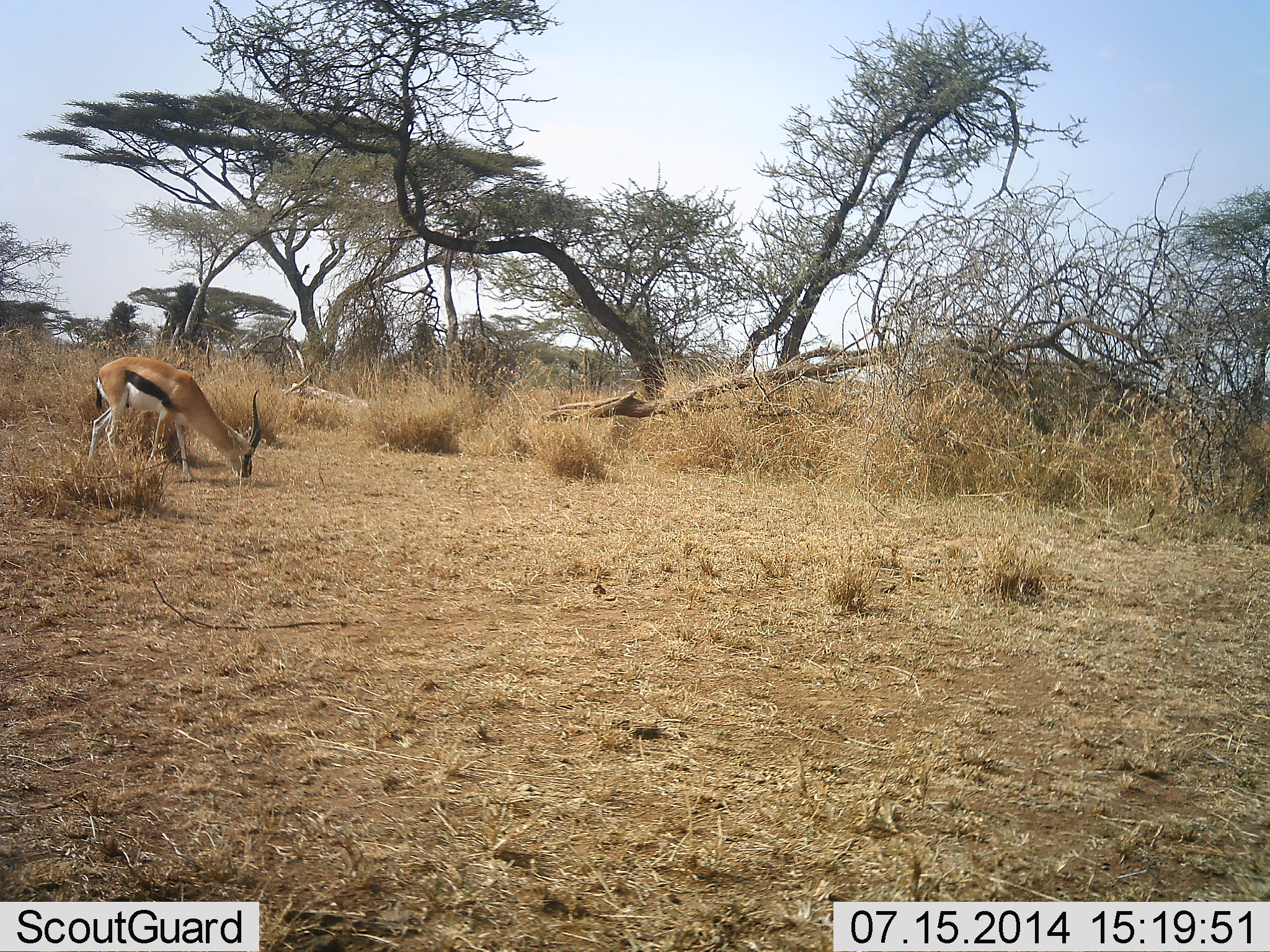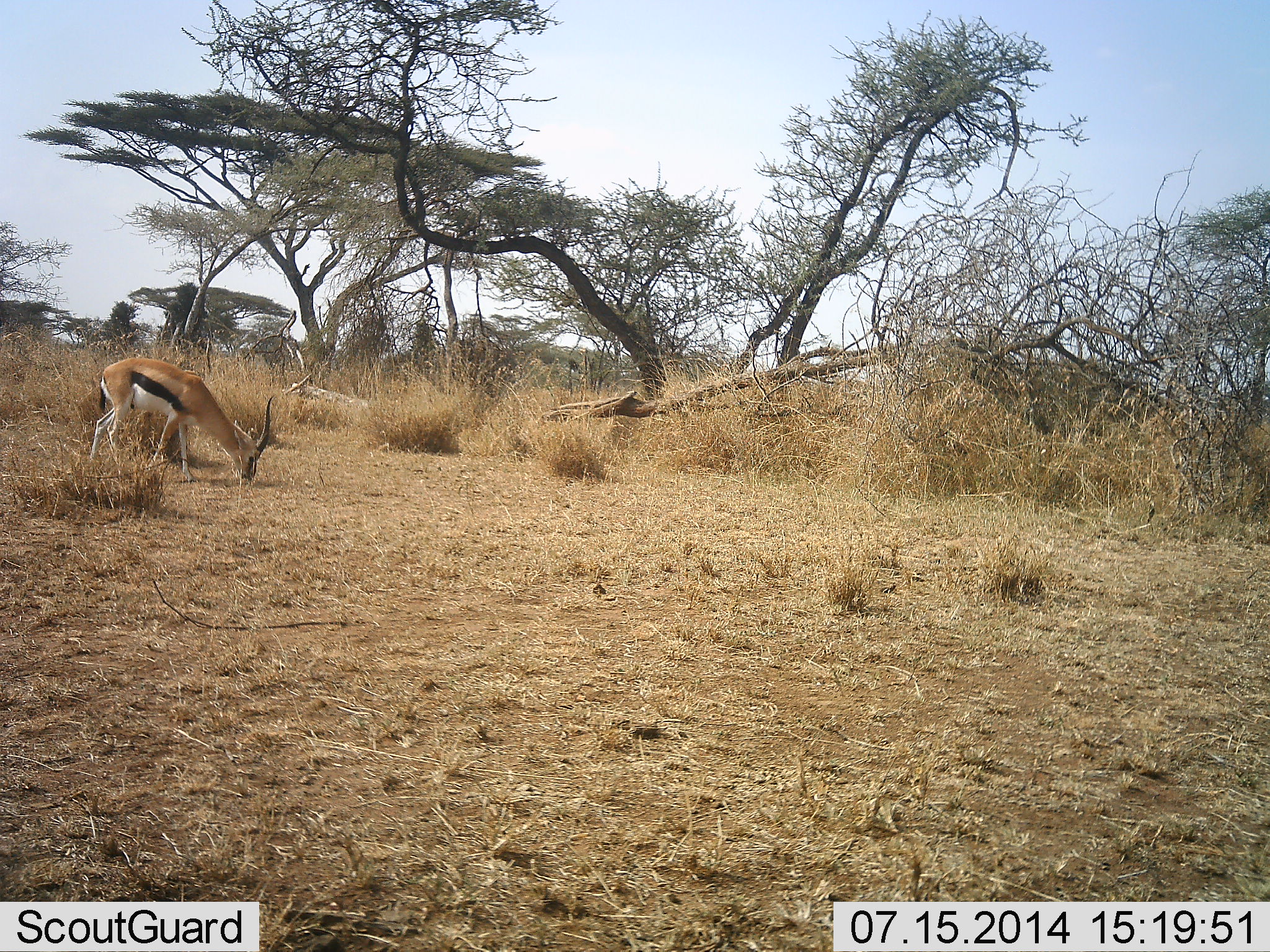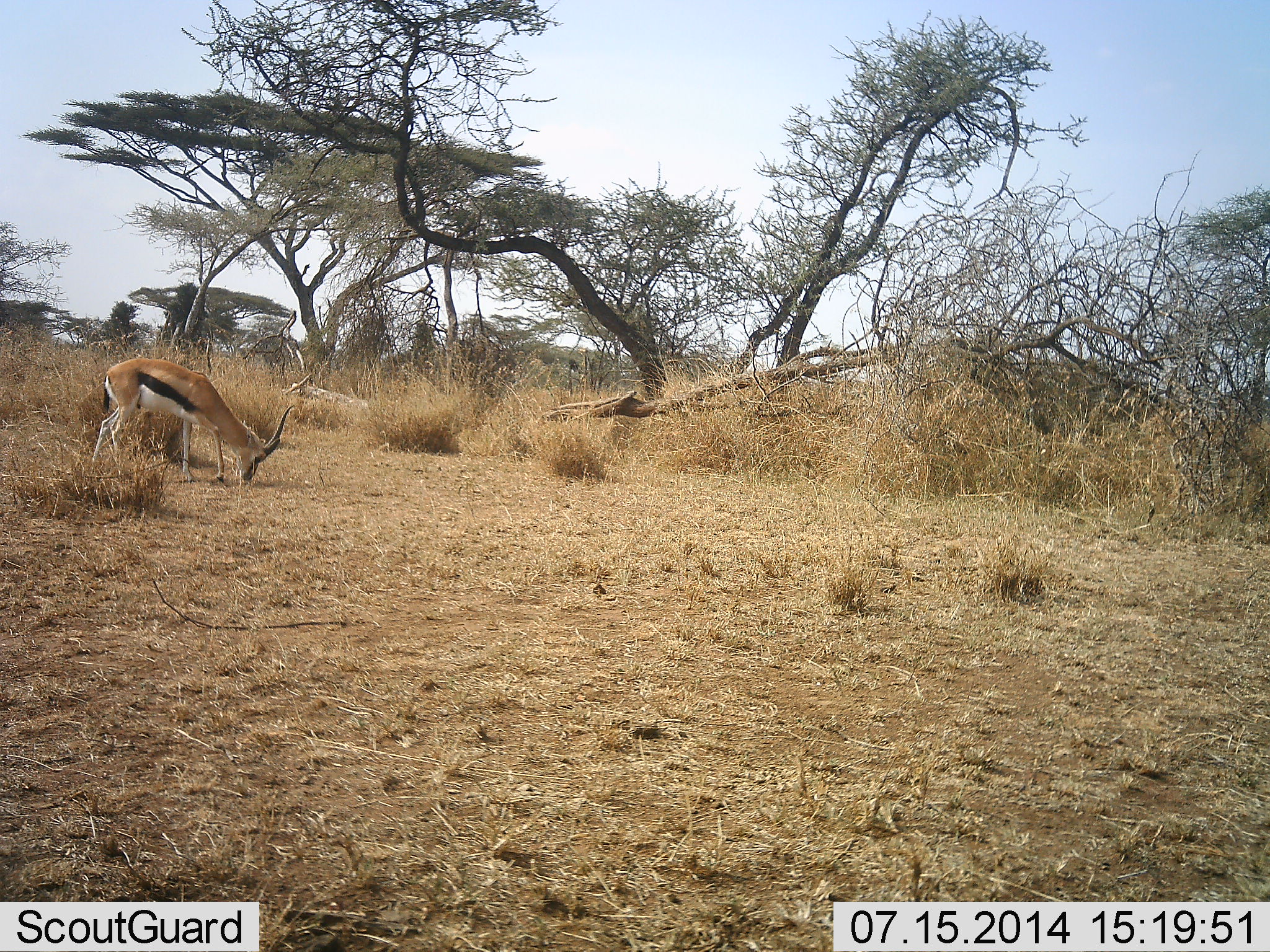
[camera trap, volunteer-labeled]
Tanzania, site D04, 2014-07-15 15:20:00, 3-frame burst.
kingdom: Animalia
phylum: Chordata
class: Mammalia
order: Artiodactyla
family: Bovidae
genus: Eudorcas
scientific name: Eudorcas thomsonii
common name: thomson's gazelle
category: gazellethomsons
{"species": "gazellethomsons (thomson's gazelle) (Eudorcas thomsonii)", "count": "1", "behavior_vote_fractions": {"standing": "10%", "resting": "0%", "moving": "0%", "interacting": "0%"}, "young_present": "0%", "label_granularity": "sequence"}